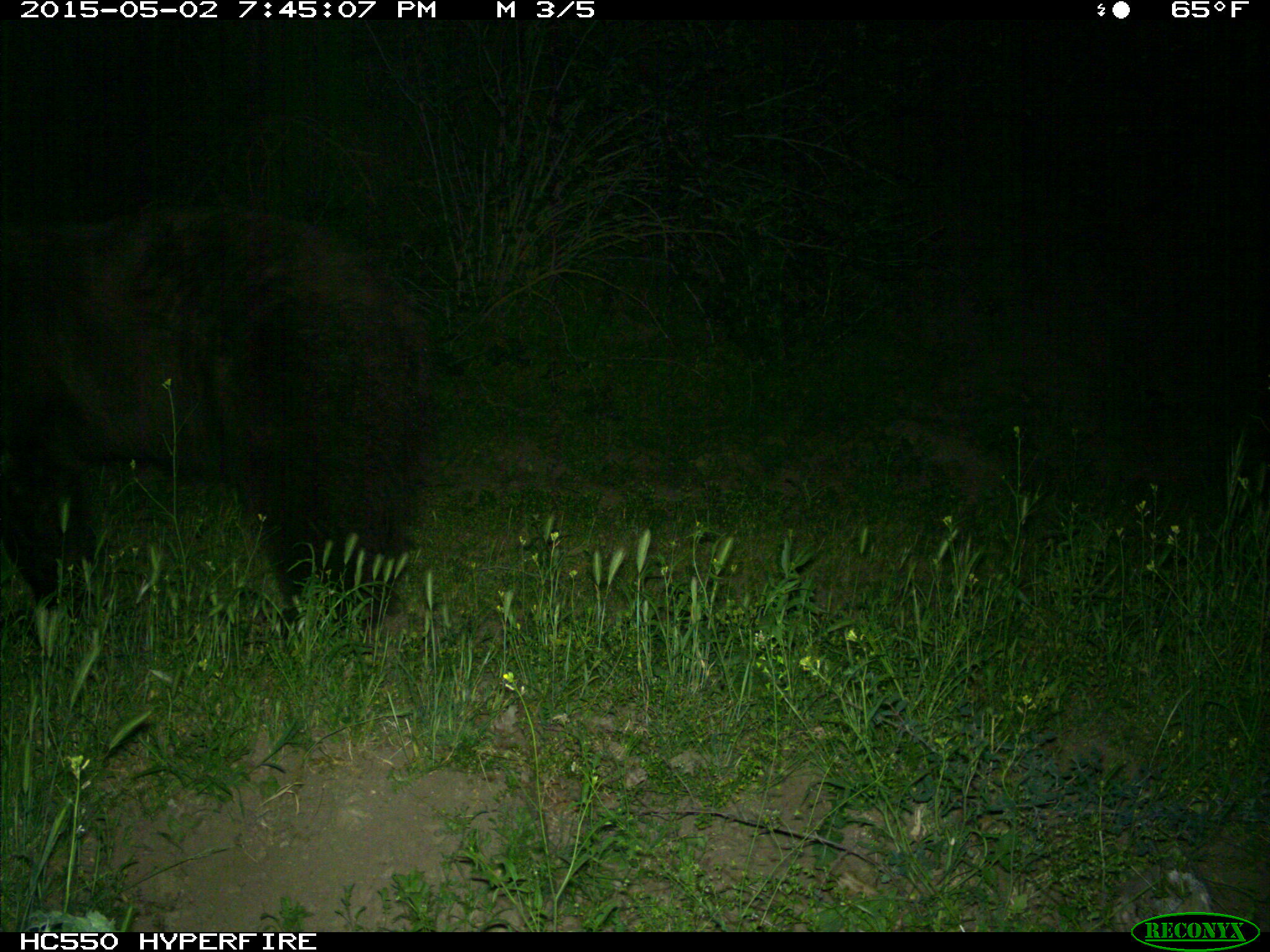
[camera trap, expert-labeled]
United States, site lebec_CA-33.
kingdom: Animalia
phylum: Chordata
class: Mammalia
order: Carnivora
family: Ursidae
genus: Ursus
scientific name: Ursus americanus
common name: american black bear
Ursus americanus (american black bear).